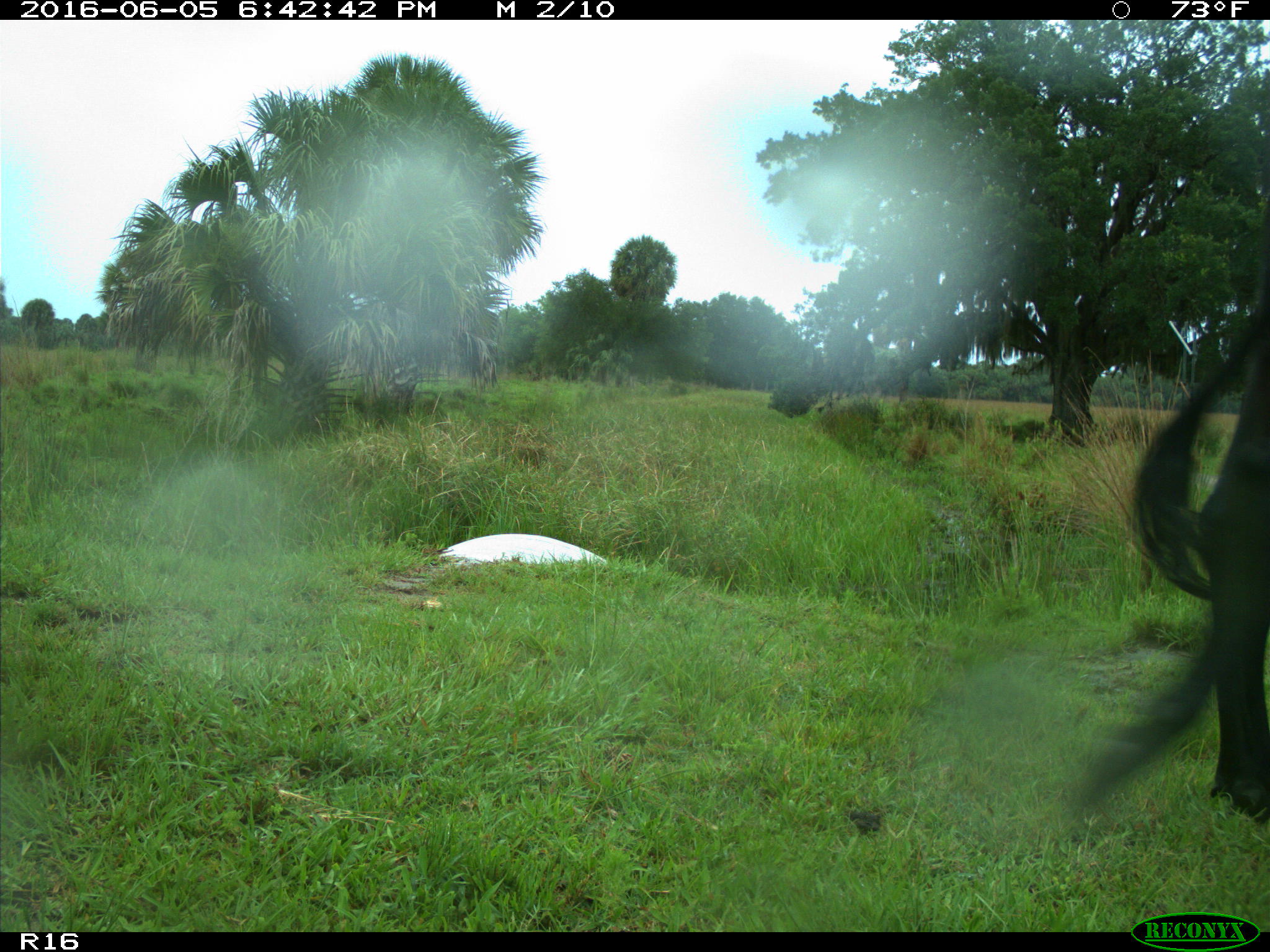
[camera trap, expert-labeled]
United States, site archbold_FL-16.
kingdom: Animalia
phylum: Chordata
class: Mammalia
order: Artiodactyla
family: Bovidae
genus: Bos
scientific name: Bos taurus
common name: domestic cow